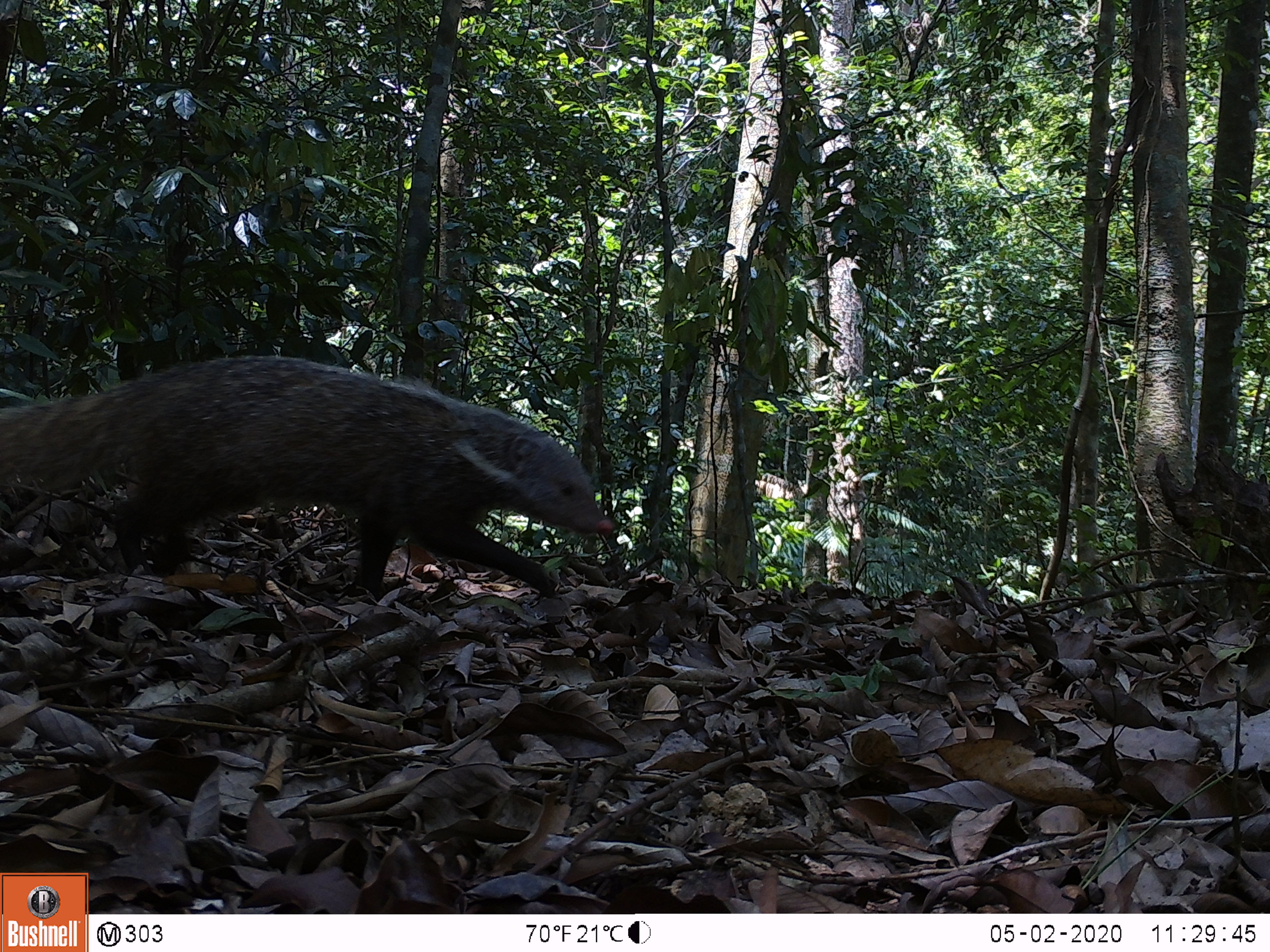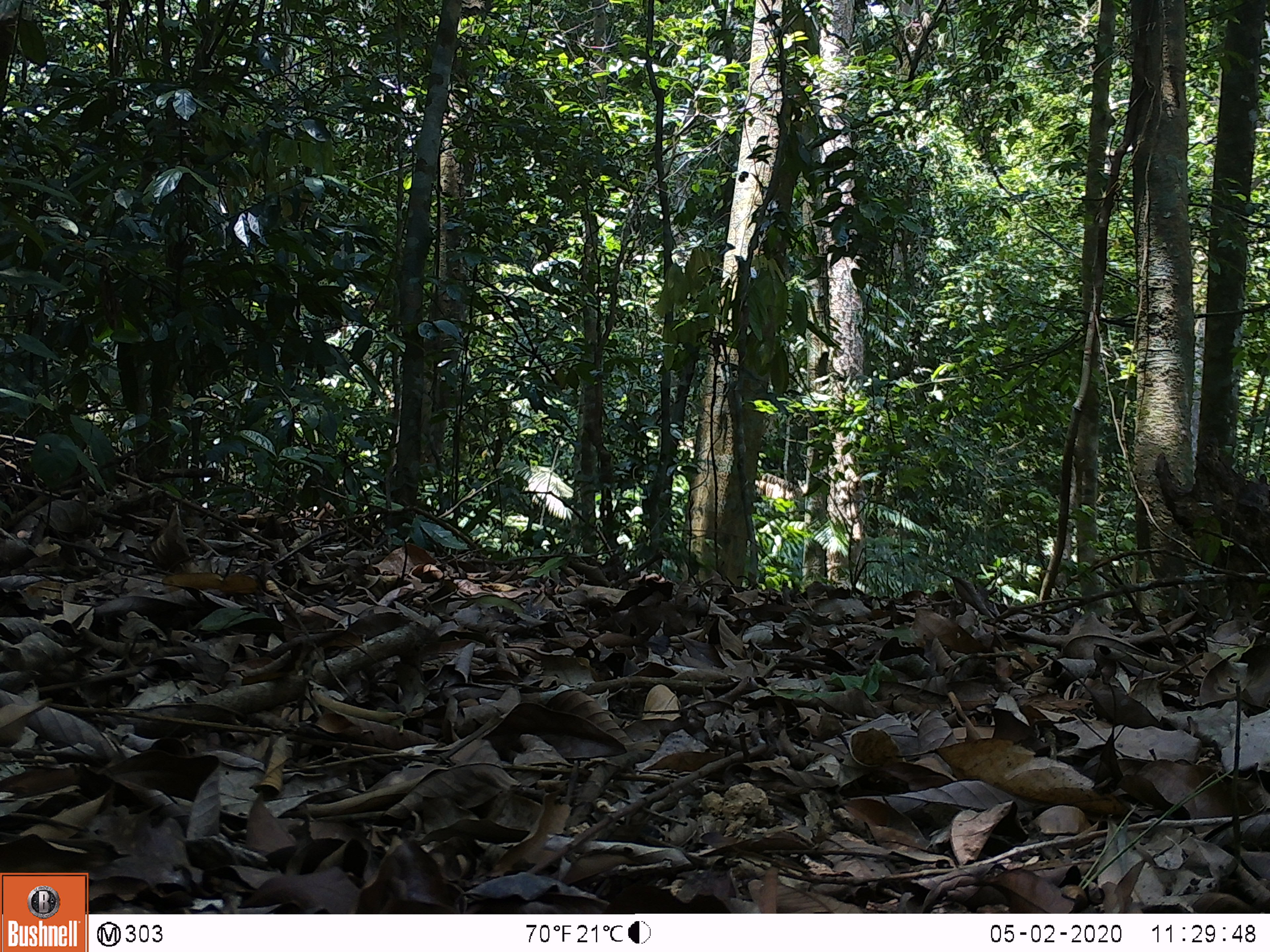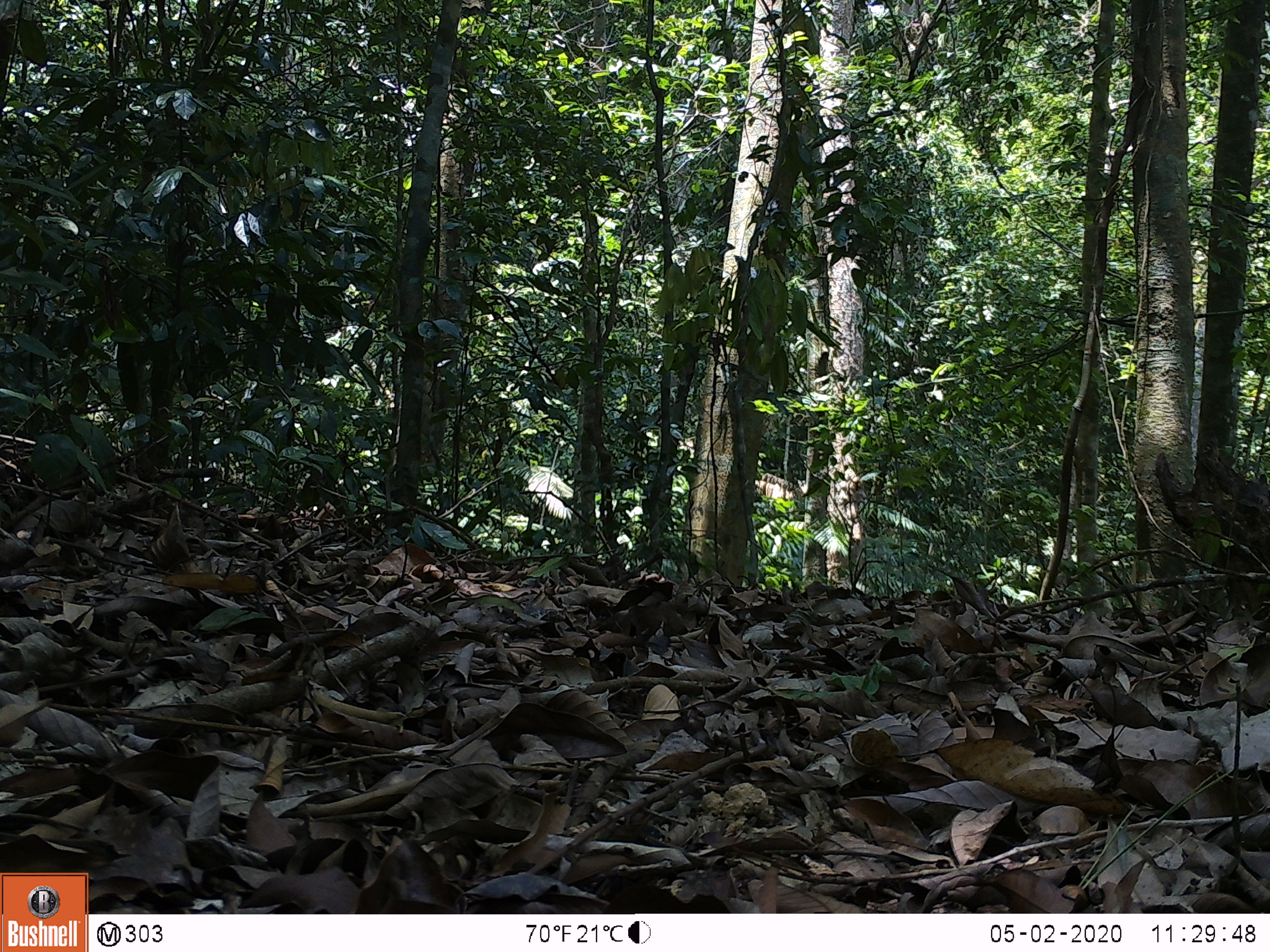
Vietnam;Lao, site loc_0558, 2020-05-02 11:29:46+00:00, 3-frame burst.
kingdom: Animalia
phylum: Chordata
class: Mammalia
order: Carnivora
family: Herpestidae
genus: Urva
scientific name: Urva urva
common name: crab-eating mongoose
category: crab eating mongoose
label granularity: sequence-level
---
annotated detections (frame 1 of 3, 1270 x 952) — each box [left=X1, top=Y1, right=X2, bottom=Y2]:
crab eating mongoose: [left=0, top=352, right=618, bottom=595]